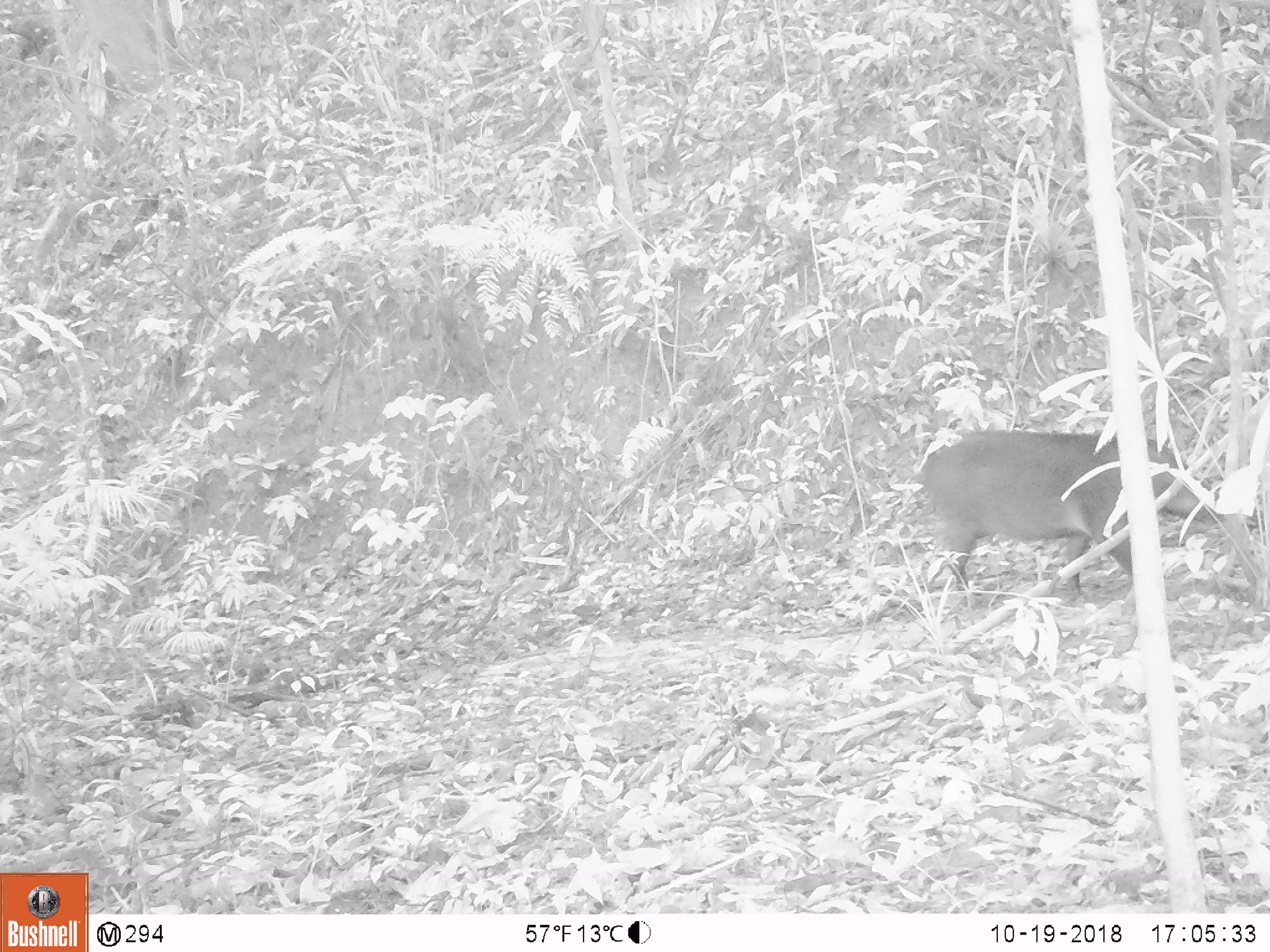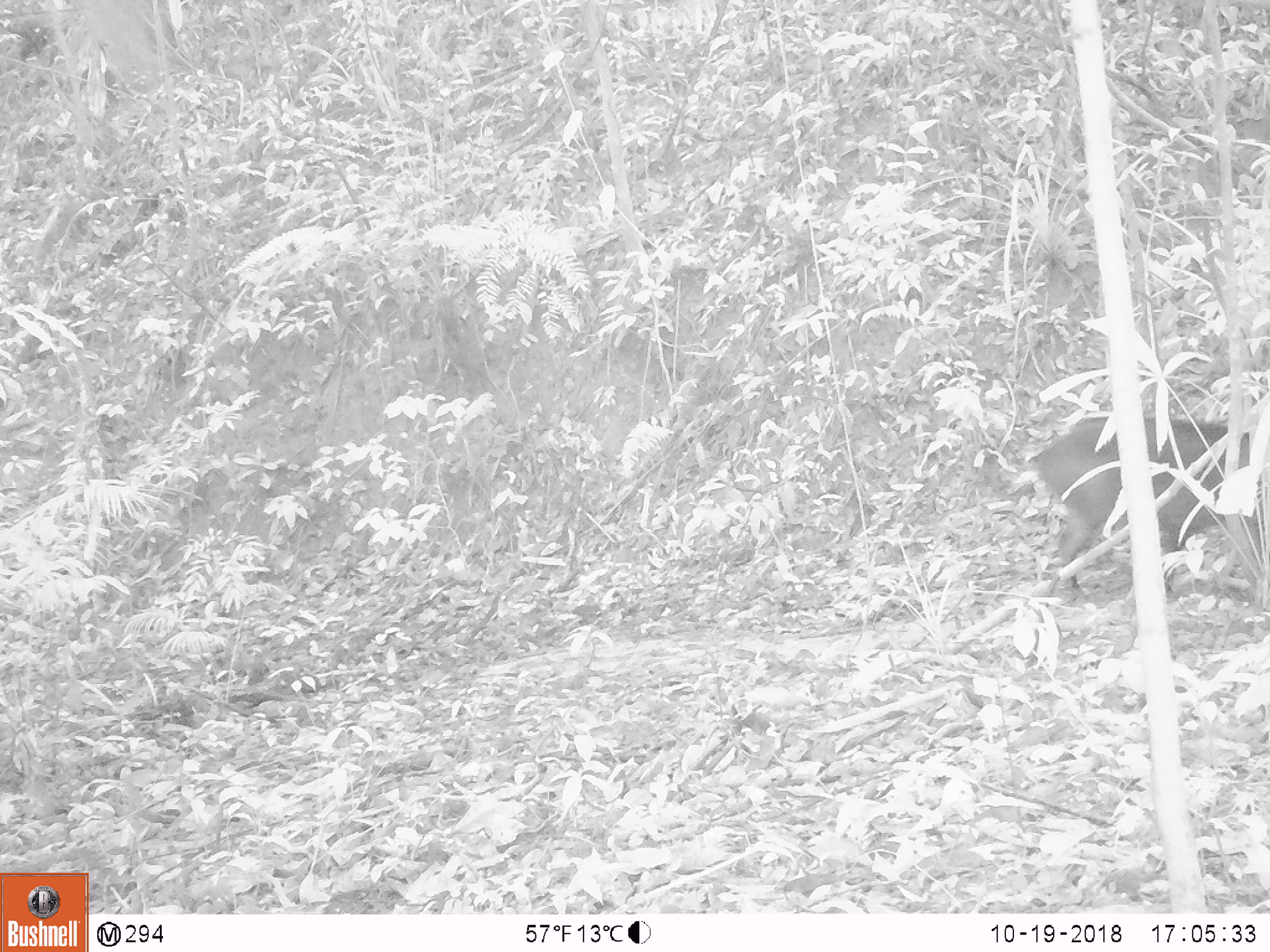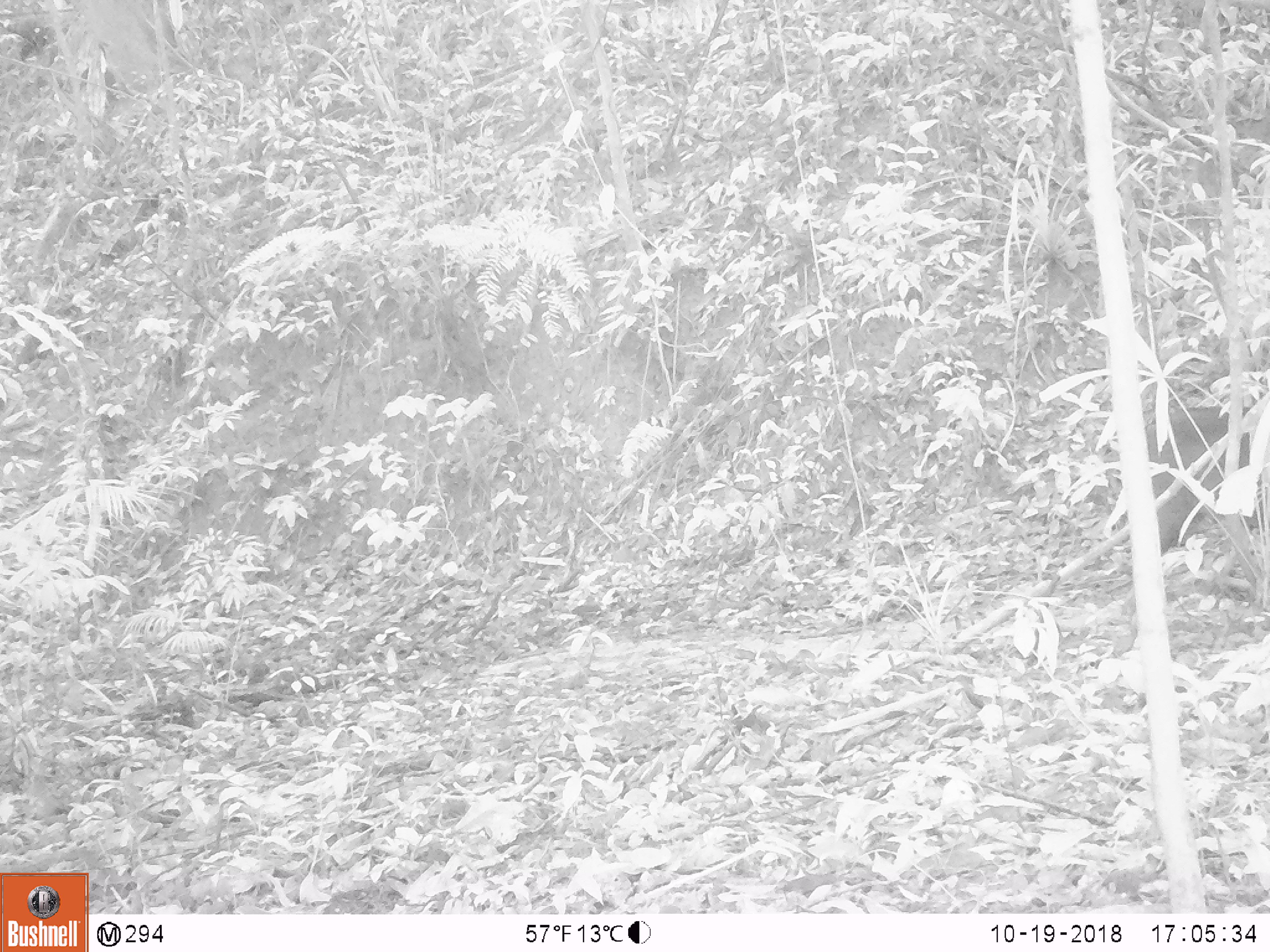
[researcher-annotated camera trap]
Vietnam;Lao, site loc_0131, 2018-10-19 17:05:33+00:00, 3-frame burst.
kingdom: Animalia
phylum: Chordata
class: Mammalia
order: Artiodactyla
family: Suidae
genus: Sus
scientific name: Sus scrofa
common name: eurasian wild pig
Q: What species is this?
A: Eurasian wild pig (Sus scrofa).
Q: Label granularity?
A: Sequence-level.